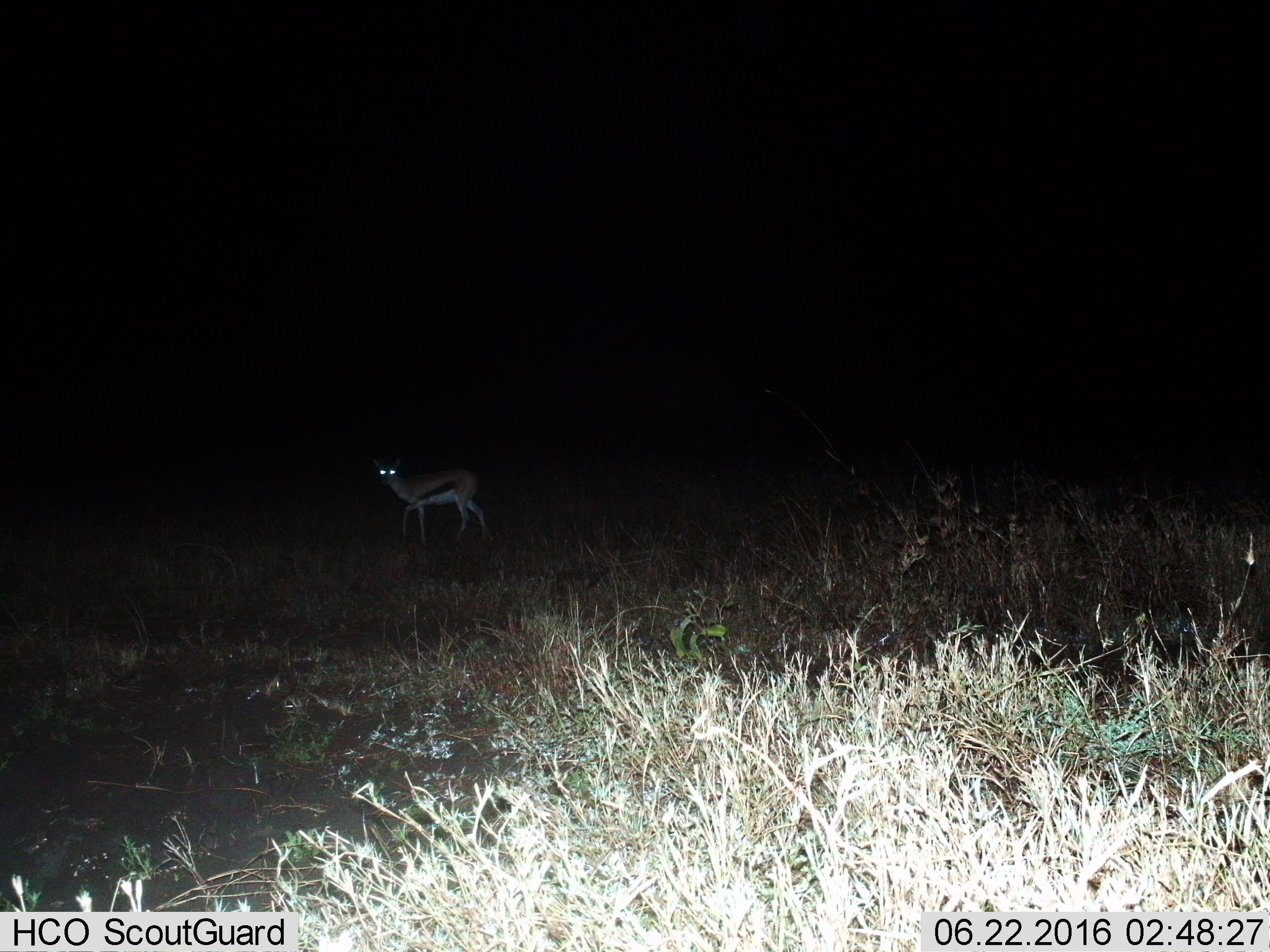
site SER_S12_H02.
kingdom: Animalia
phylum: Chordata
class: Mammalia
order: Artiodactyla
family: Bovidae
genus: Eudorcas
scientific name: Eudorcas thomsonii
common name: thomson's gazelle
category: gazellethomsons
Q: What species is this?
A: Gazellethomsons (thomson's gazelle) (Eudorcas thomsonii).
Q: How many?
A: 1.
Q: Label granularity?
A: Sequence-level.